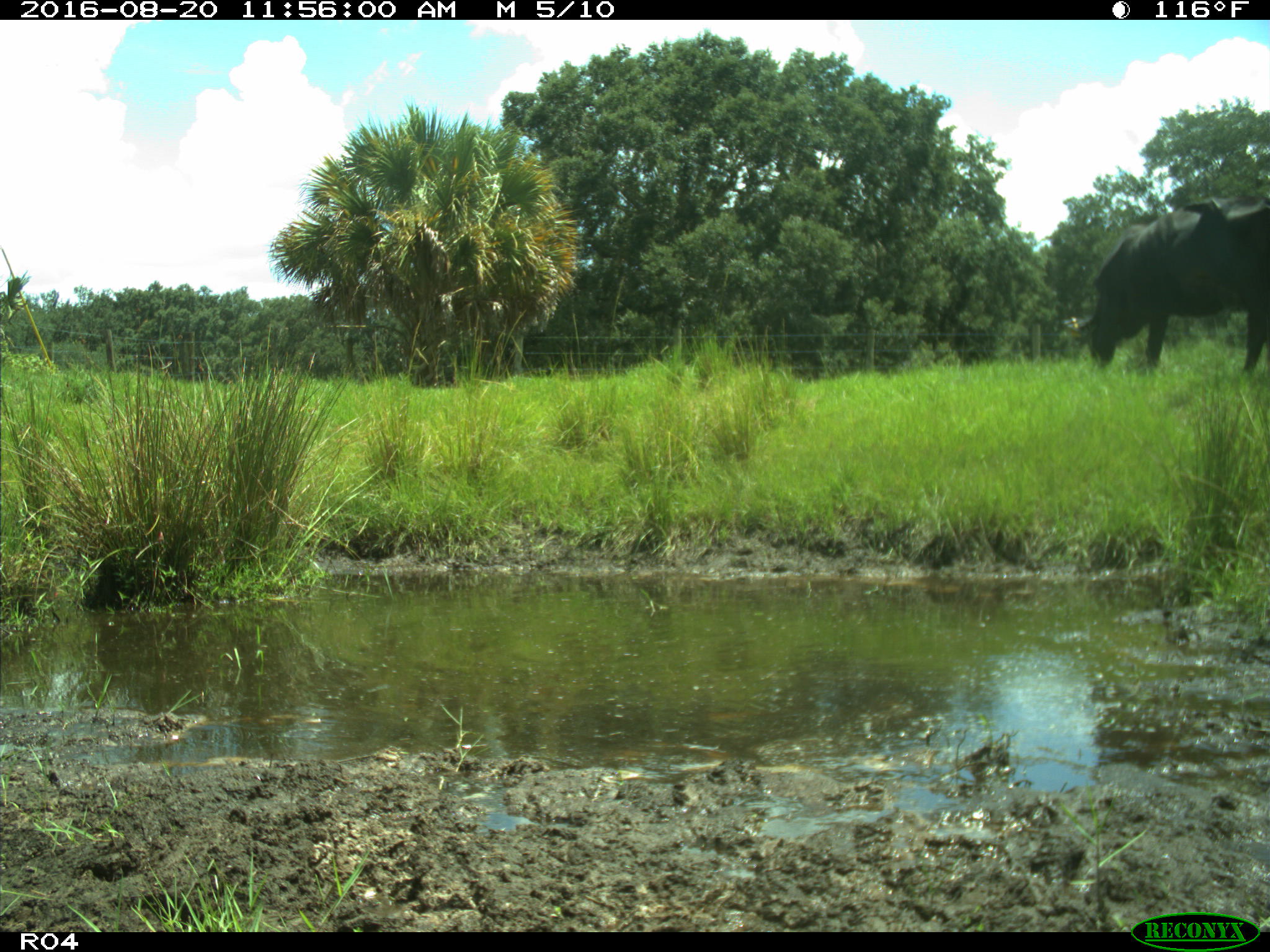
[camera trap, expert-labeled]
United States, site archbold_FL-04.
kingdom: Animalia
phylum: Chordata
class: Mammalia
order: Artiodactyla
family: Bovidae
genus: Bos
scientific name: Bos taurus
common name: domestic cow